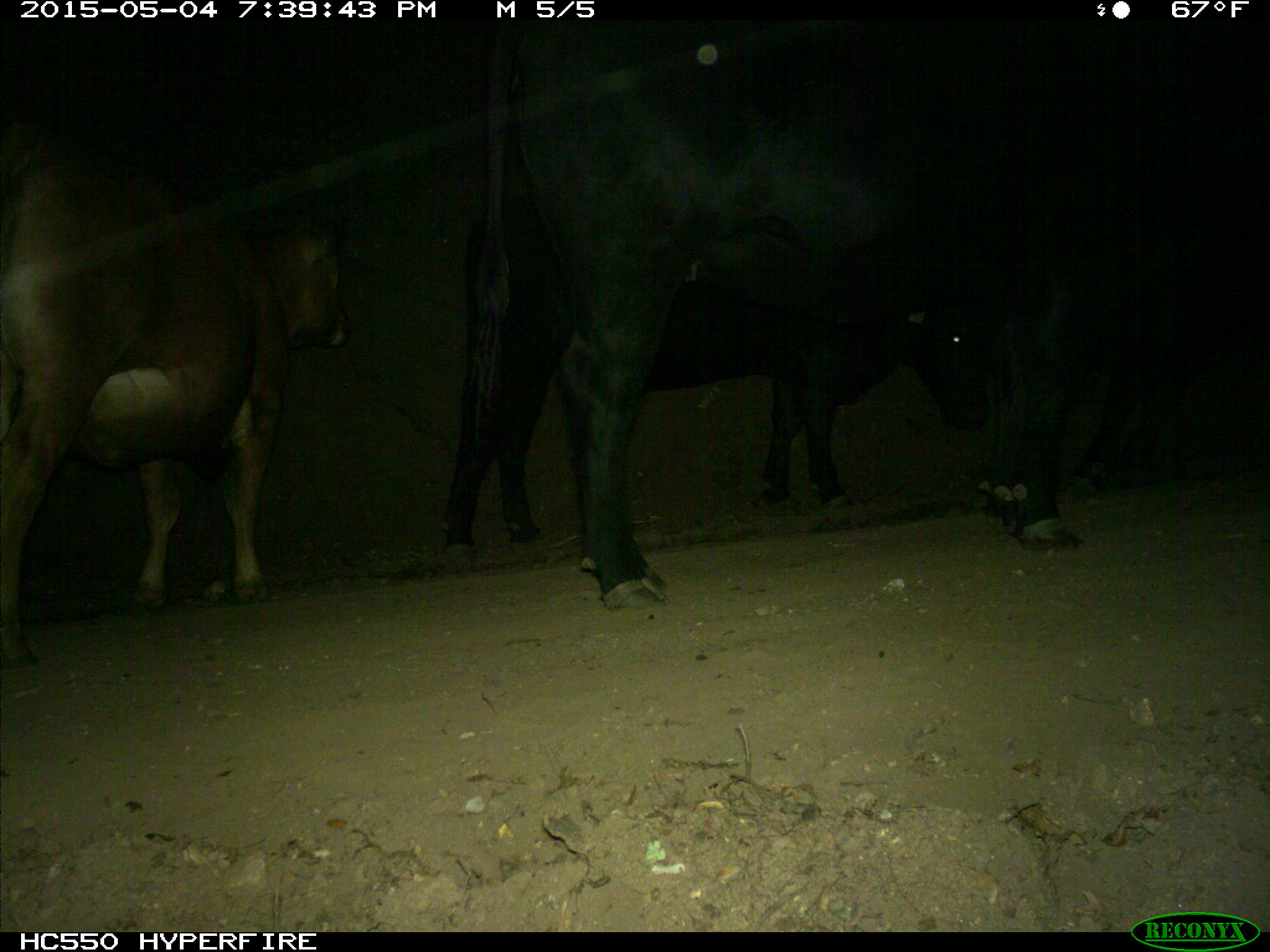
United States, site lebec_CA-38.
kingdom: Animalia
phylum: Chordata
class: Mammalia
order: Artiodactyla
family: Bovidae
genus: Bos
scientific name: Bos taurus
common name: domestic cow